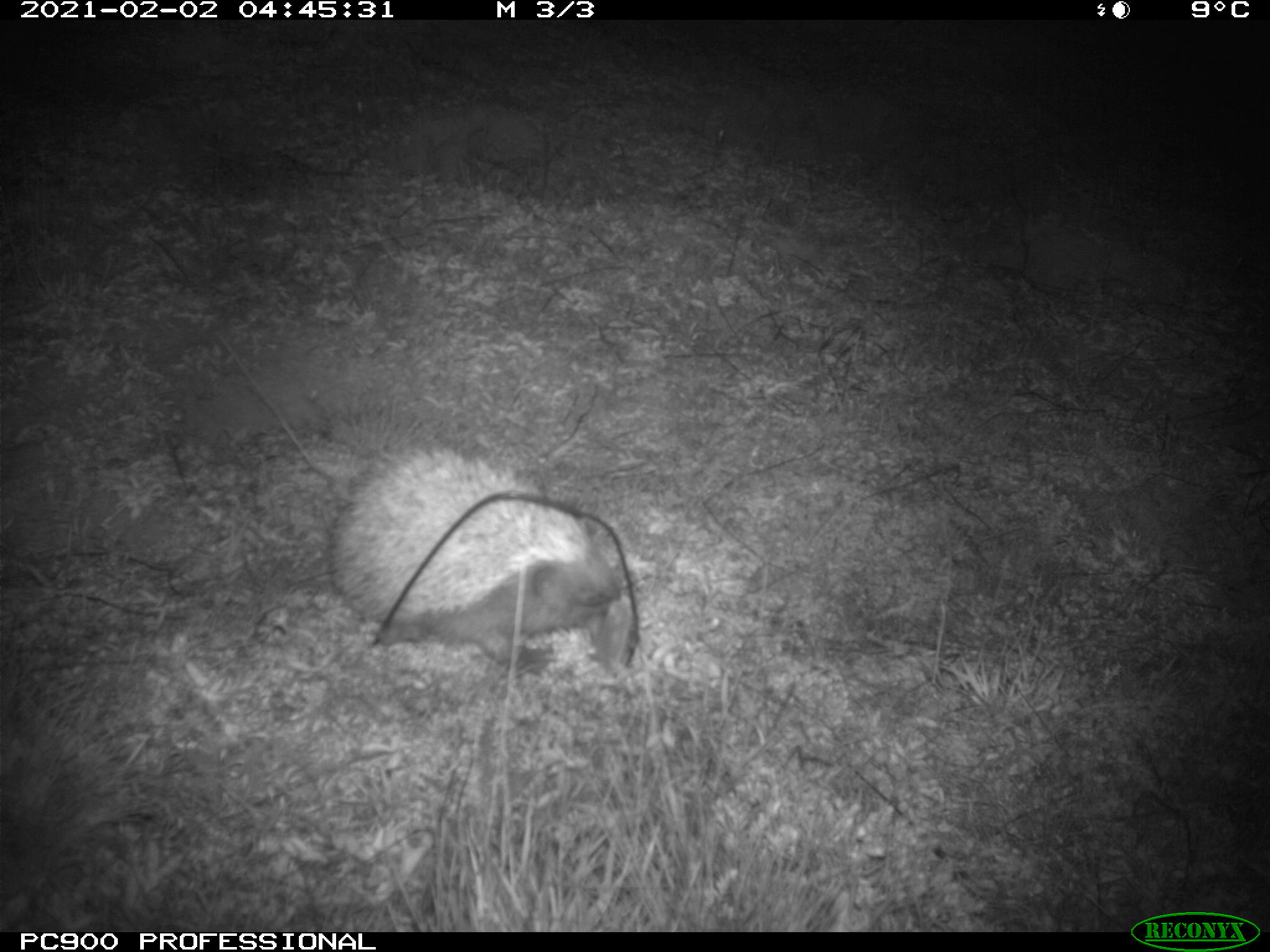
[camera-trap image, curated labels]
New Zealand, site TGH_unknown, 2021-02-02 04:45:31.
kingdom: Animalia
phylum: Chordata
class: Mammalia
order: Eulipotyphla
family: Erinaceidae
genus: Erinaceus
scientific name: Erinaceus europaeus europaeus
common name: european hedgehog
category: hedgehog